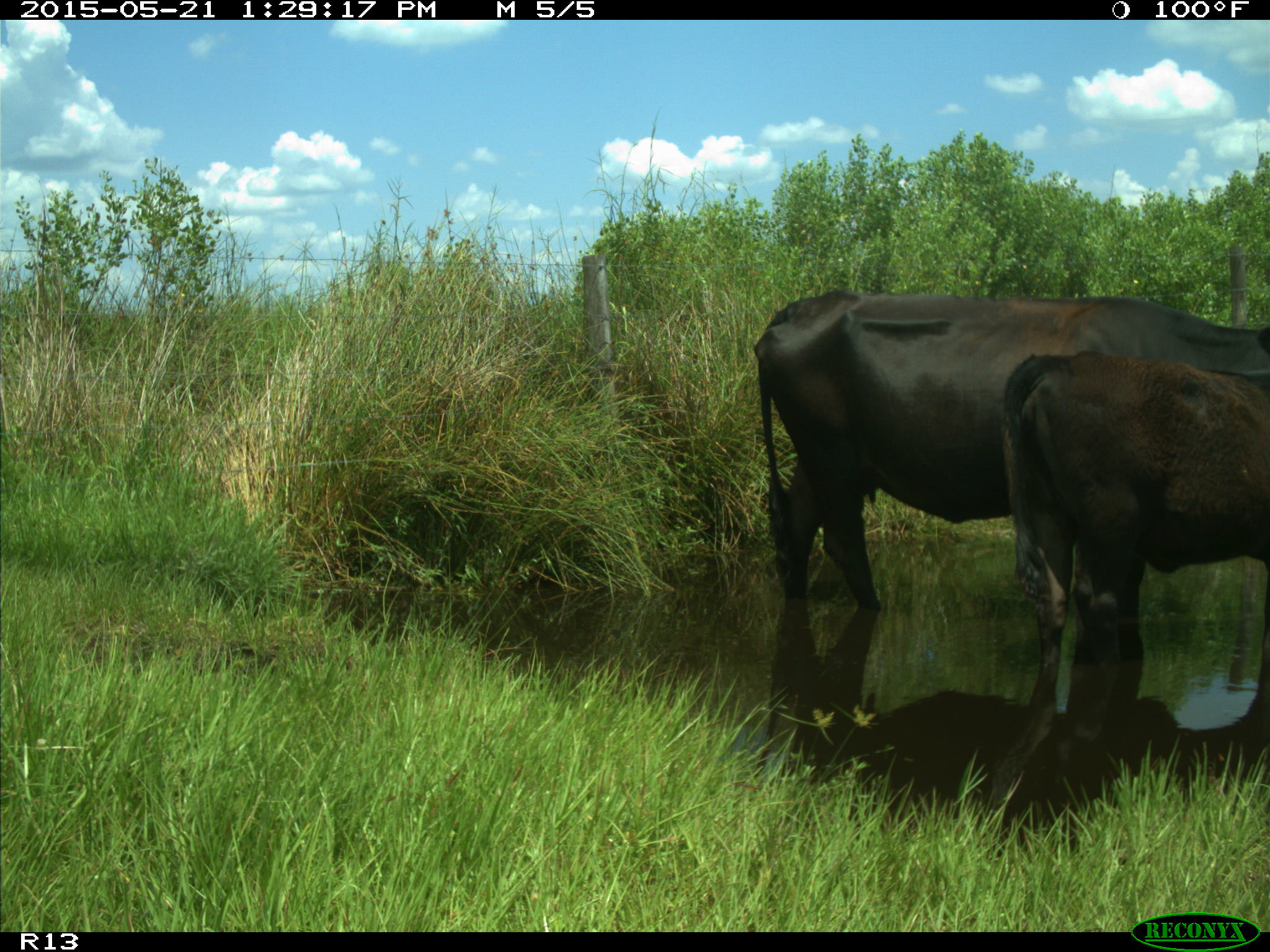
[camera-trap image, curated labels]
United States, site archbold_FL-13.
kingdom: Animalia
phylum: Chordata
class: Mammalia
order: Artiodactyla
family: Bovidae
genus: Bos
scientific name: Bos taurus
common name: domestic cow